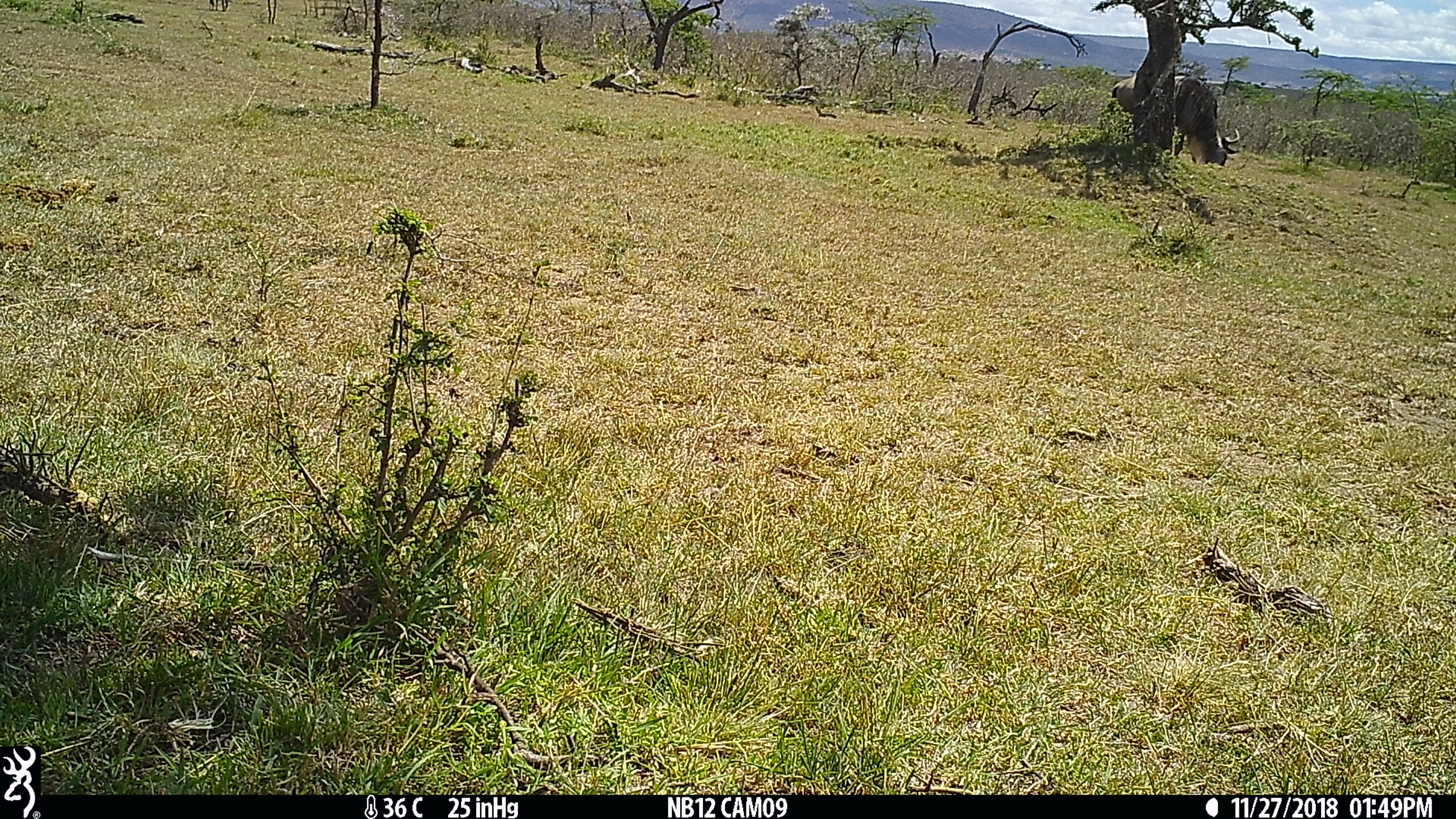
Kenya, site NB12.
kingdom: Animalia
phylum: Chordata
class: Mammalia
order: Artiodactyla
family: Bovidae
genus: Connochaetes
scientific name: Connochaetes taurinus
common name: blue wildebeest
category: wildebeest